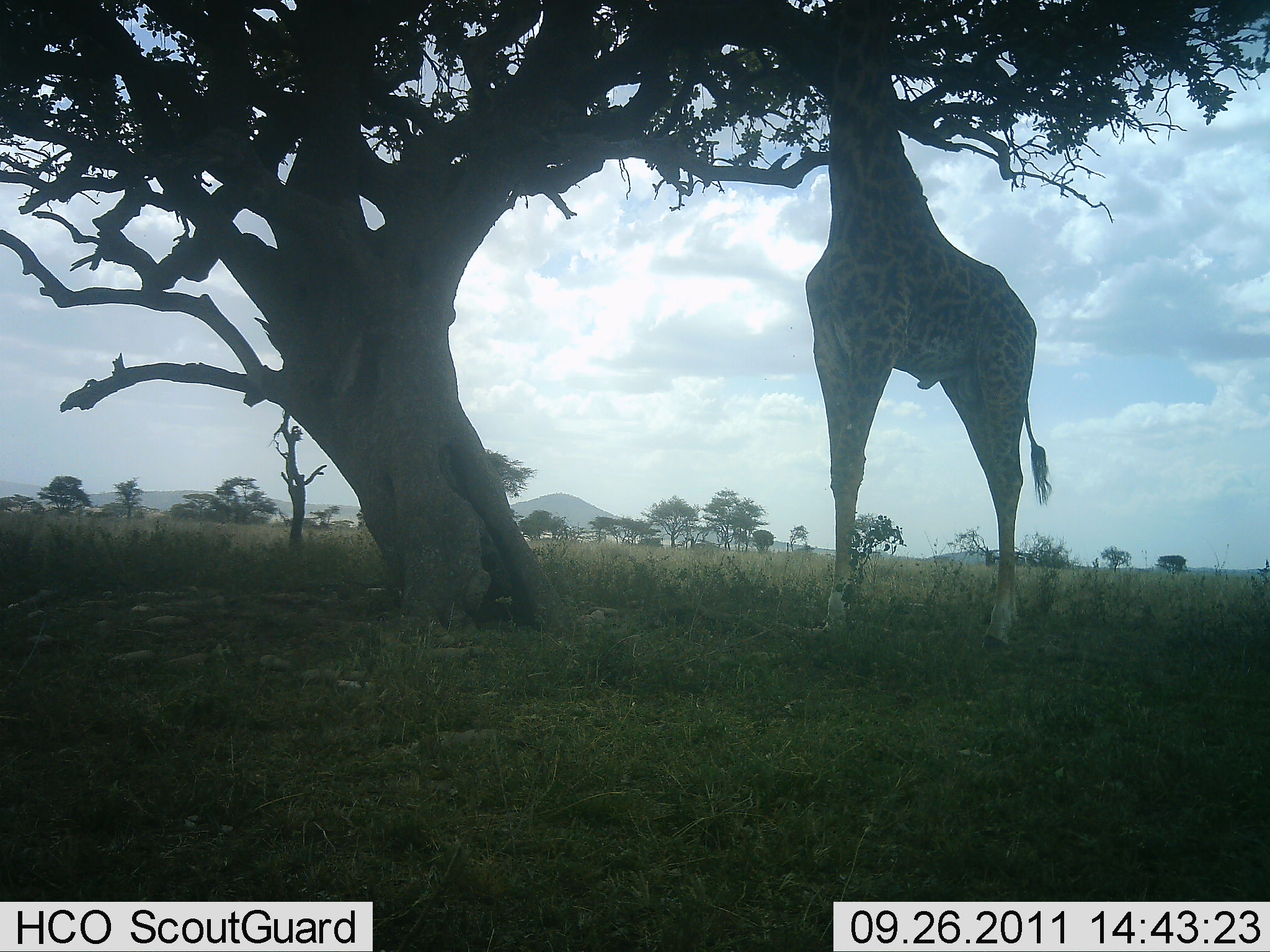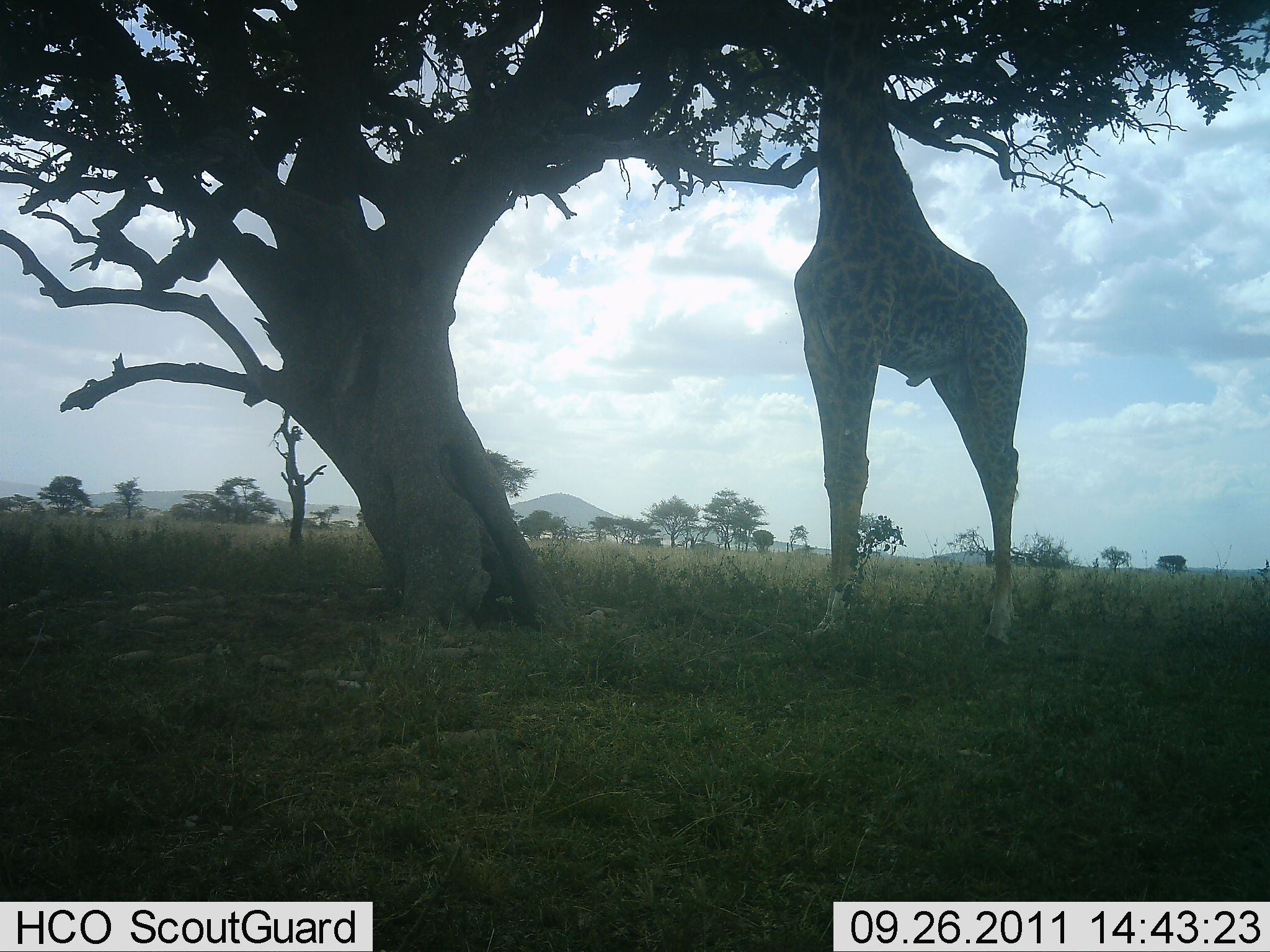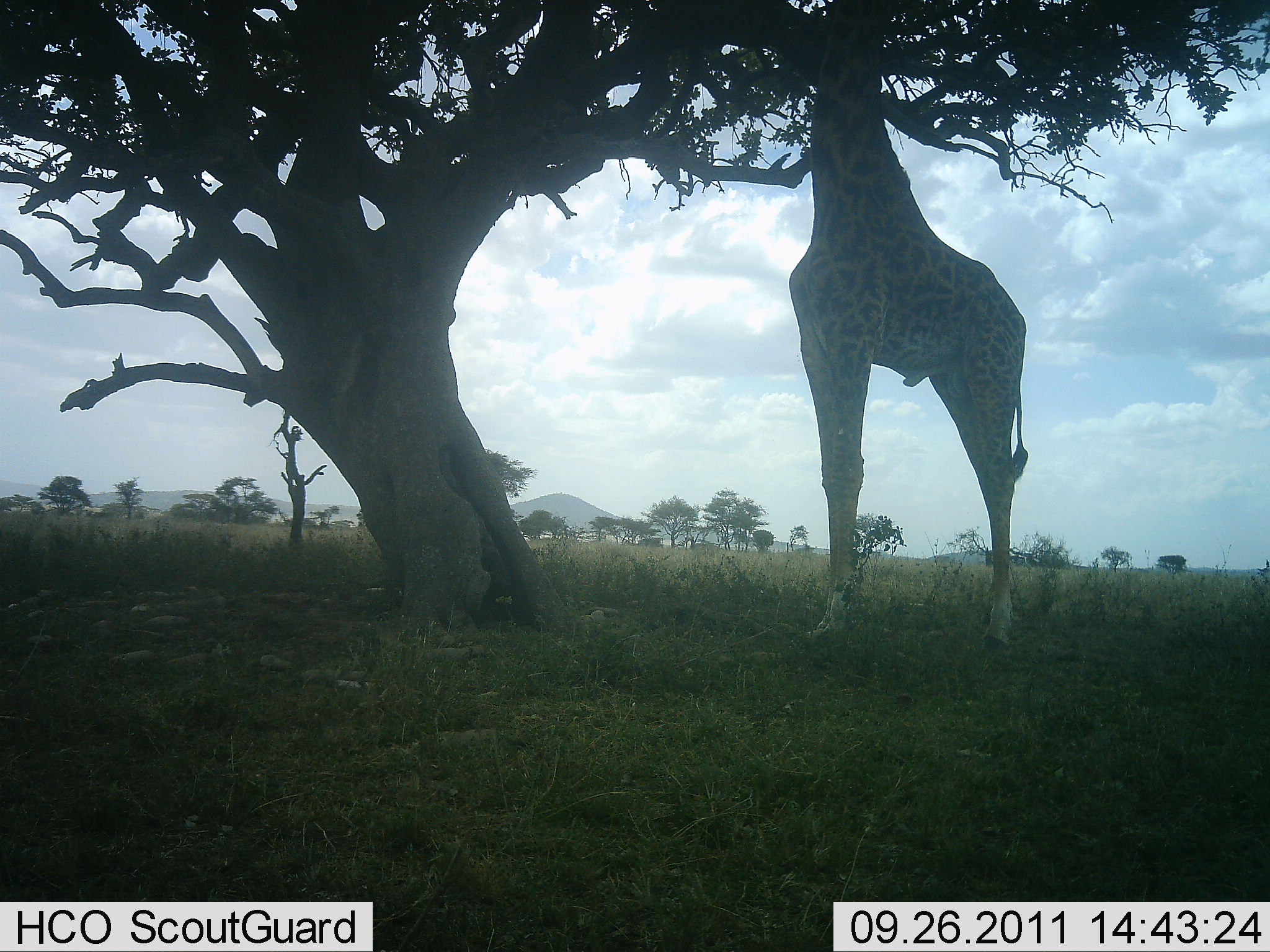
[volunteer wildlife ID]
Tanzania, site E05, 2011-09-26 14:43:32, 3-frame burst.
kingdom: Animalia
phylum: Chordata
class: Mammalia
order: Artiodactyla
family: Giraffidae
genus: Giraffa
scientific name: Giraffa camelopardalis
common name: giraffe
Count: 1.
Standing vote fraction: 40%.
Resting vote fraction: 0%.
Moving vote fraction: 0%.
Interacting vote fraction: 0%.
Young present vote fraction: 0%.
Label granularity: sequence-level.